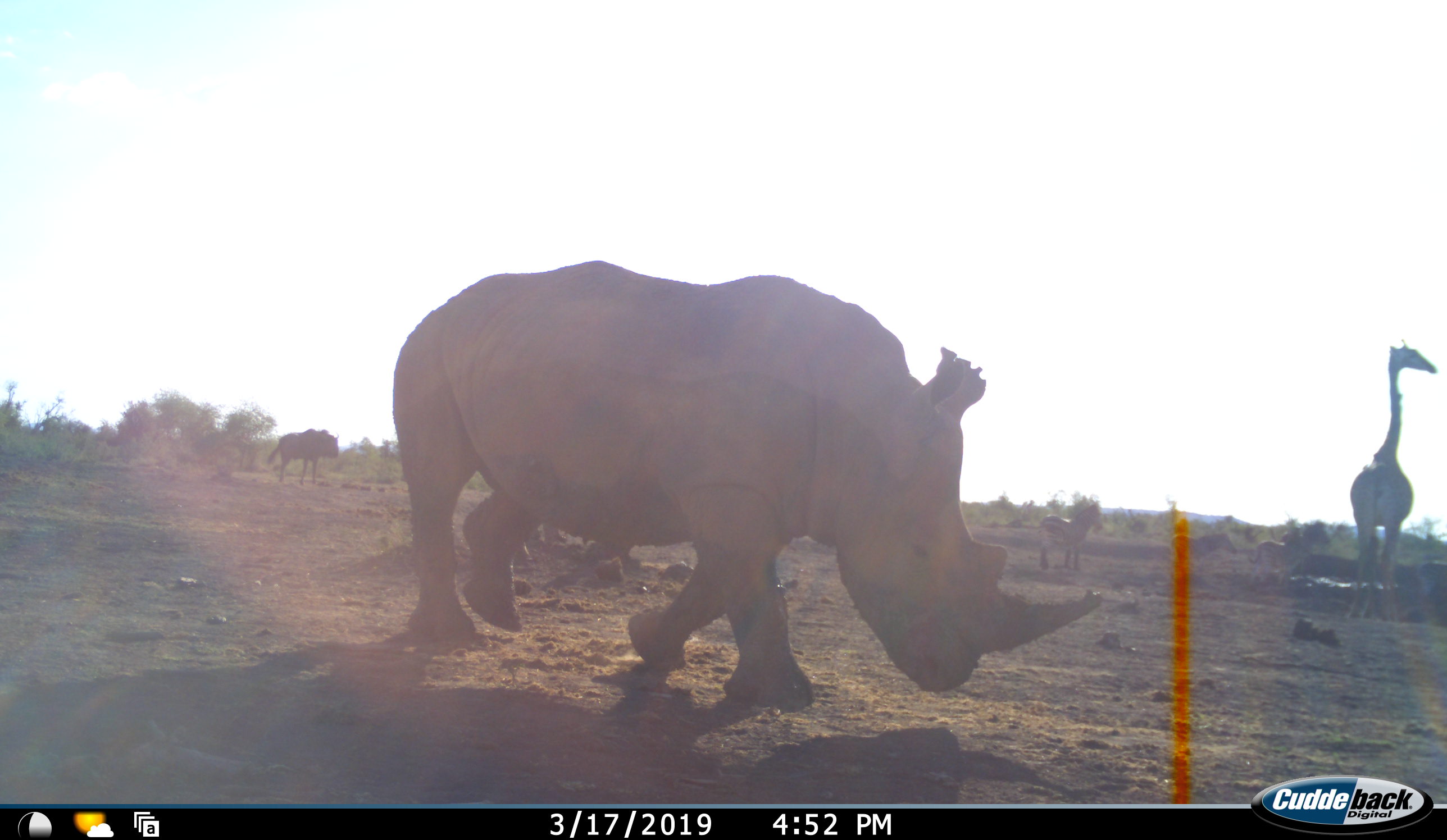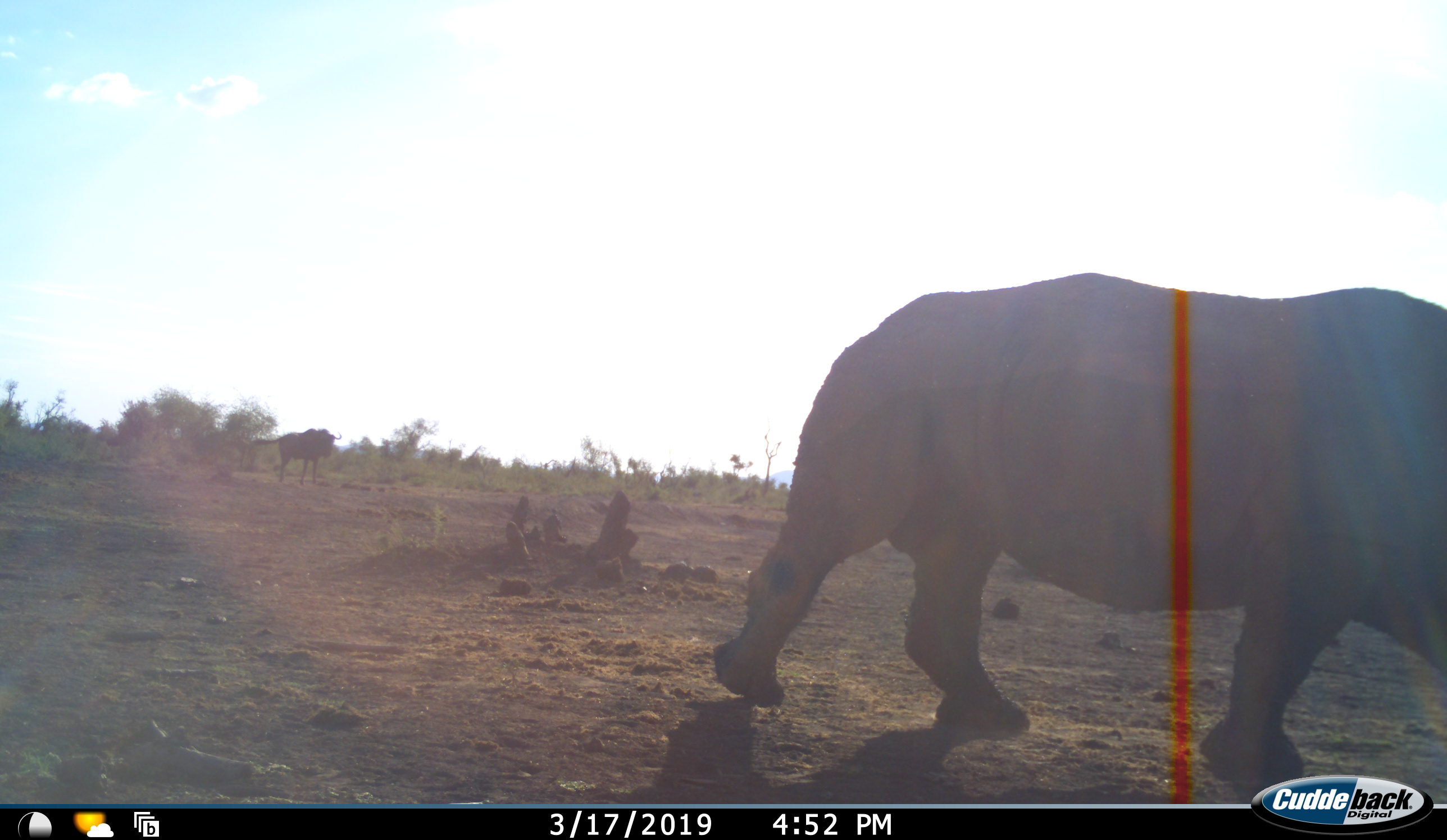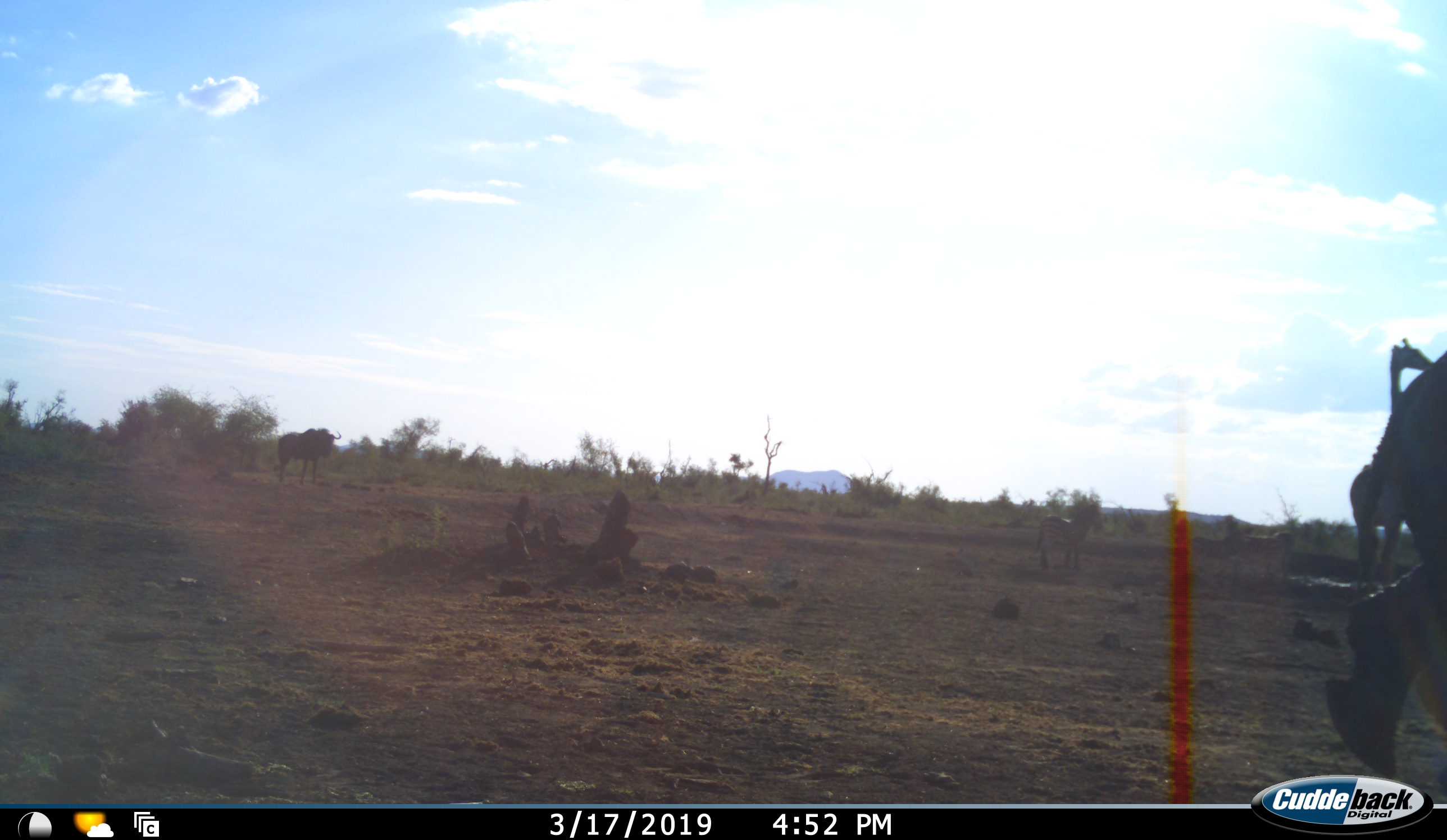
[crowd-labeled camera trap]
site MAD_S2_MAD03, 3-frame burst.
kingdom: Animalia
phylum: Chordata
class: Mammalia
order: Artiodactyla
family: Giraffidae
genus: Giraffa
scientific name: Giraffa camelopardalis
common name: giraffe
Giraffe (Giraffa camelopardalis), count 1. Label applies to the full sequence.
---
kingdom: Animalia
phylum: Chordata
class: Mammalia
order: Perissodactyla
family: Rhinocerotidae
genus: Diceros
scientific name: Diceros bicornis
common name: black rhinoceros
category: rhinocerosblack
Rhinocerosblack (black rhinoceros) (Diceros bicornis), count 1. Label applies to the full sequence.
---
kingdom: Animalia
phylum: Chordata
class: Mammalia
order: Perissodactyla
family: Equidae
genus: Equus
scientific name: Equus quagga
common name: plains zebra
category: zebraplains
Zebraplains (plains zebra) (Equus quagga), count 3. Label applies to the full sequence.